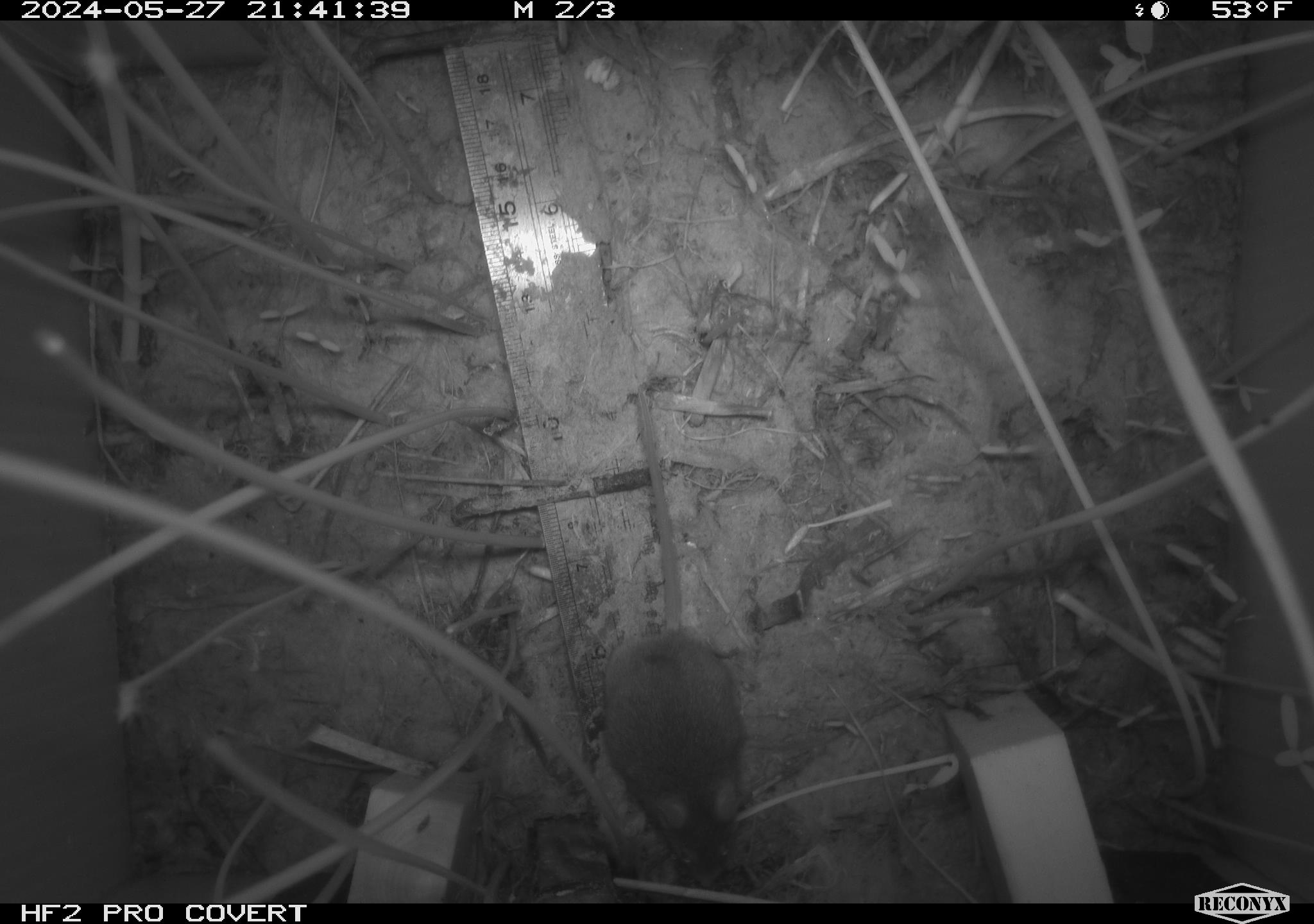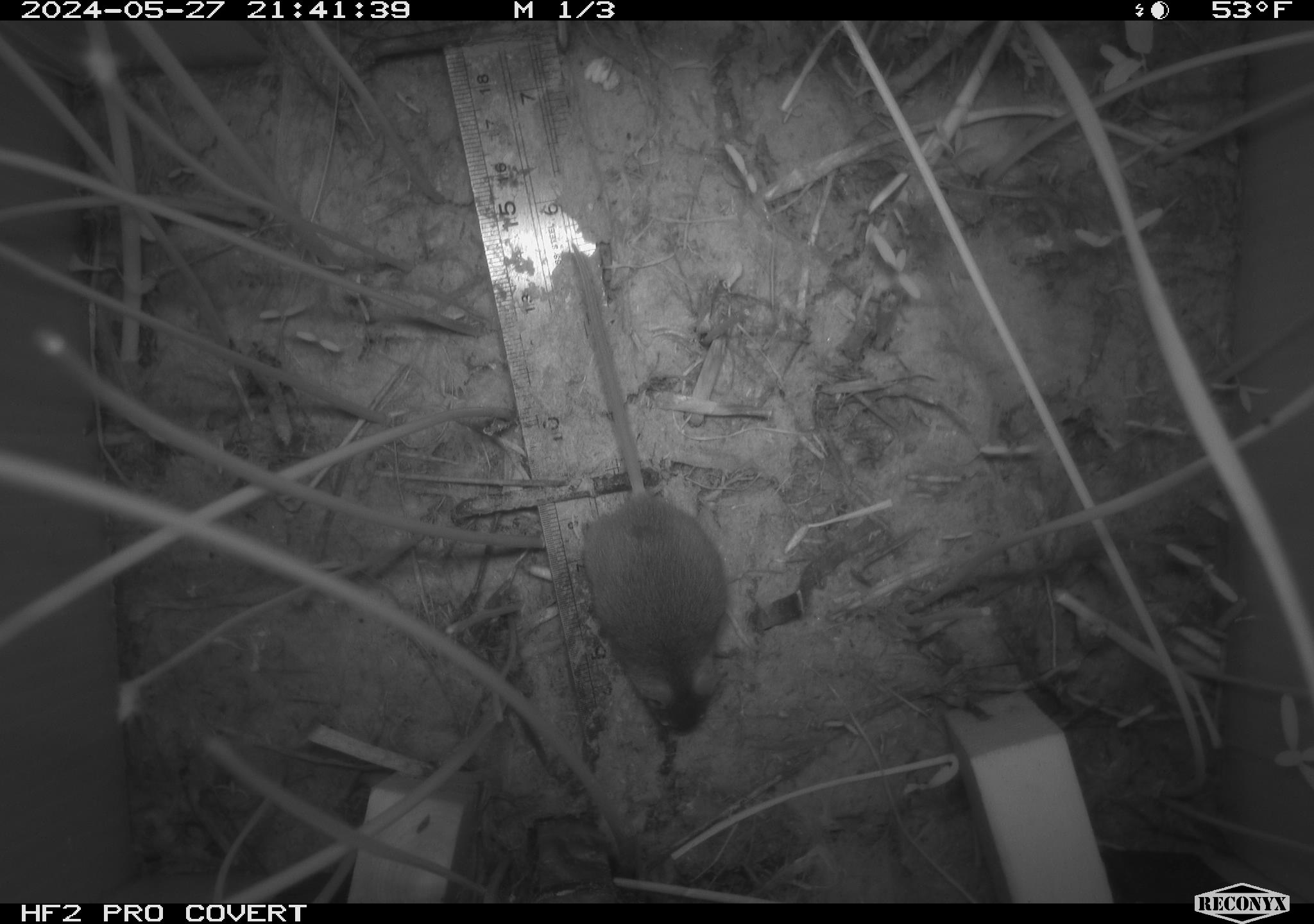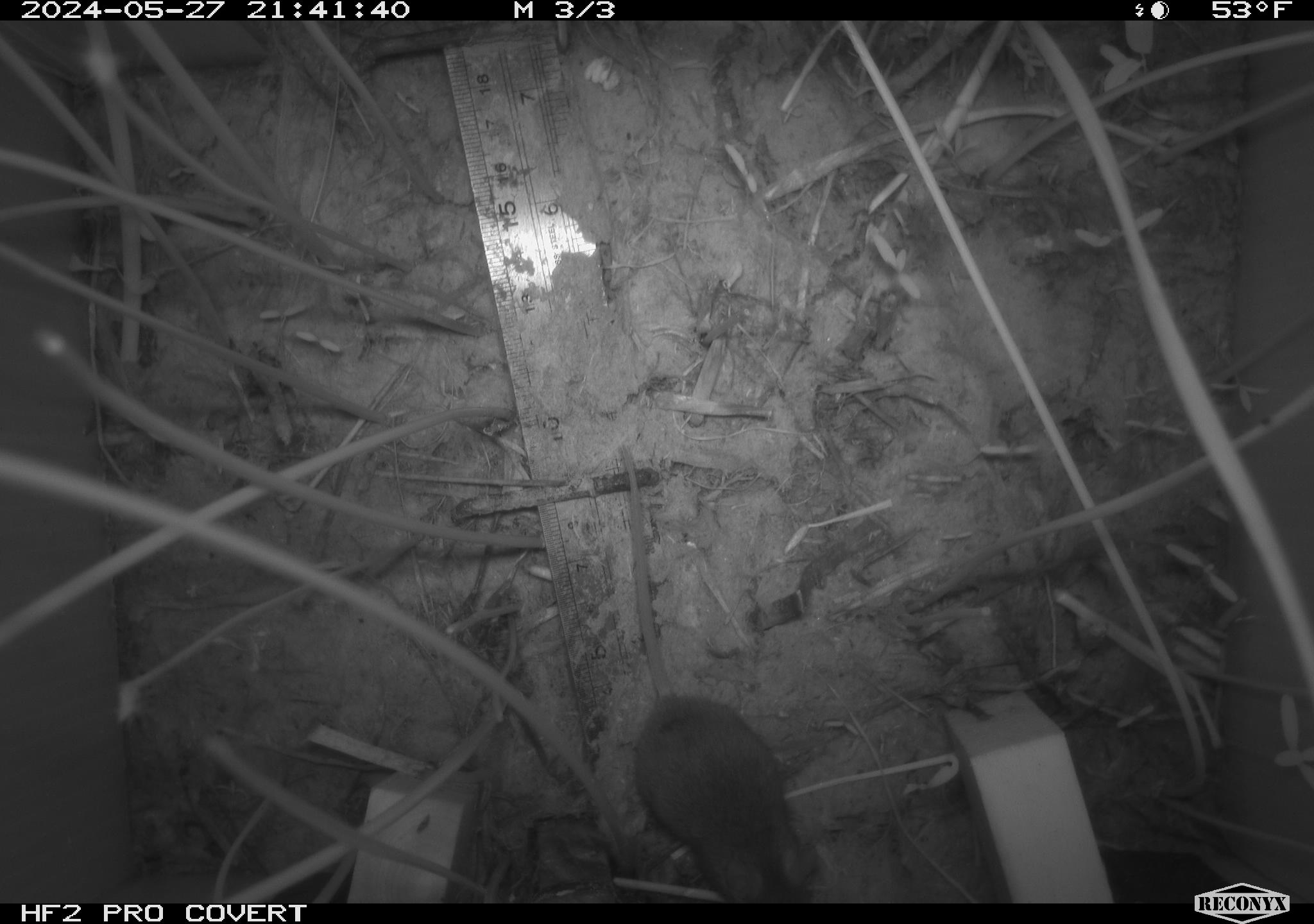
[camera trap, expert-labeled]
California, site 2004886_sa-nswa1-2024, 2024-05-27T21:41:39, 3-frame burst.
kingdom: Animalia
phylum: Chordata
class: Mammalia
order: Rodentia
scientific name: Rodentia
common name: rodent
Rodent (Rodentia).